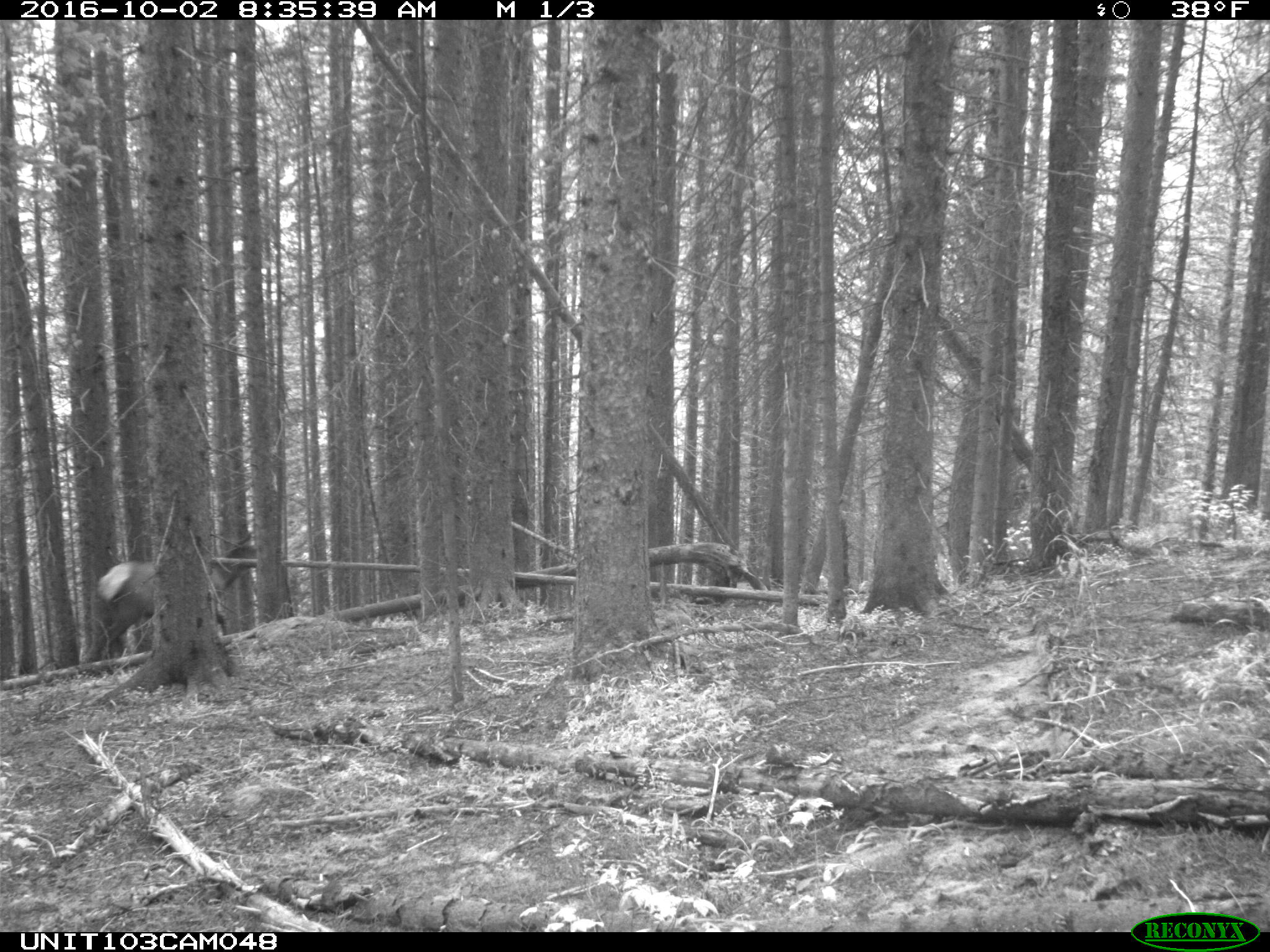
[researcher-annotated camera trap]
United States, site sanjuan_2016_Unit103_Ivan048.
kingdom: Animalia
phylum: Chordata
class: Mammalia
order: Artiodactyla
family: Cervidae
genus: Cervus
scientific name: Cervus elaphus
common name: red deer